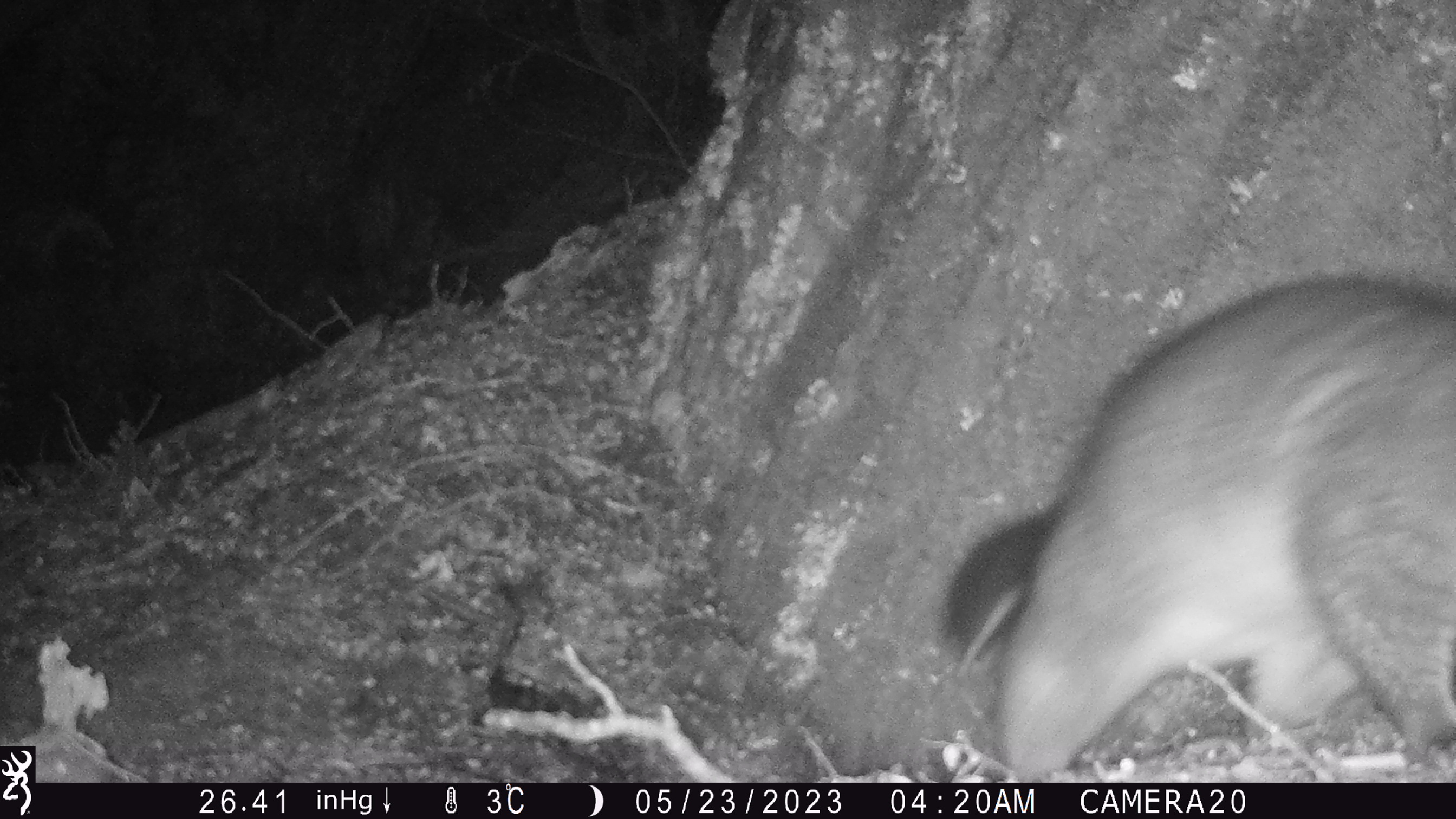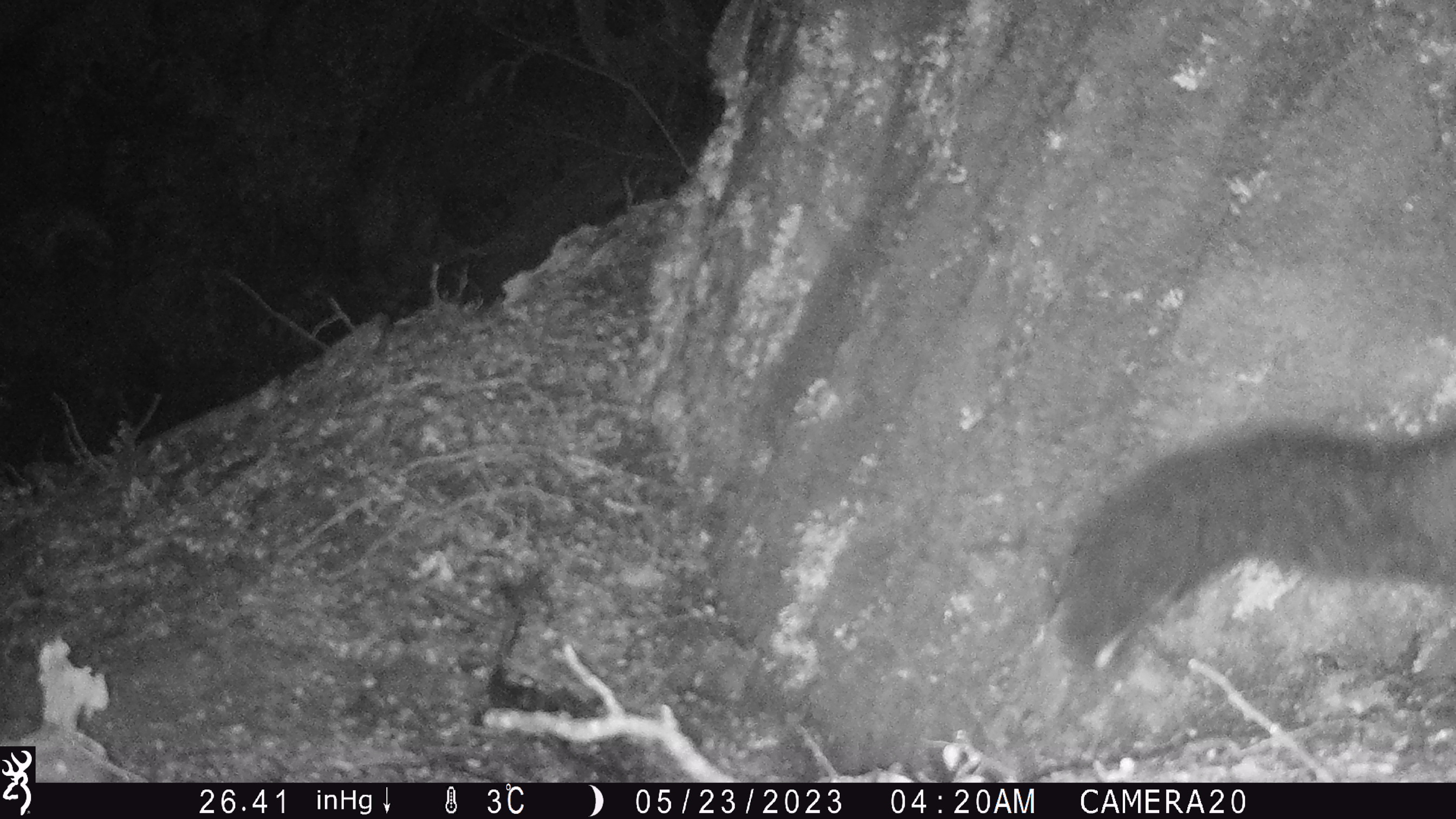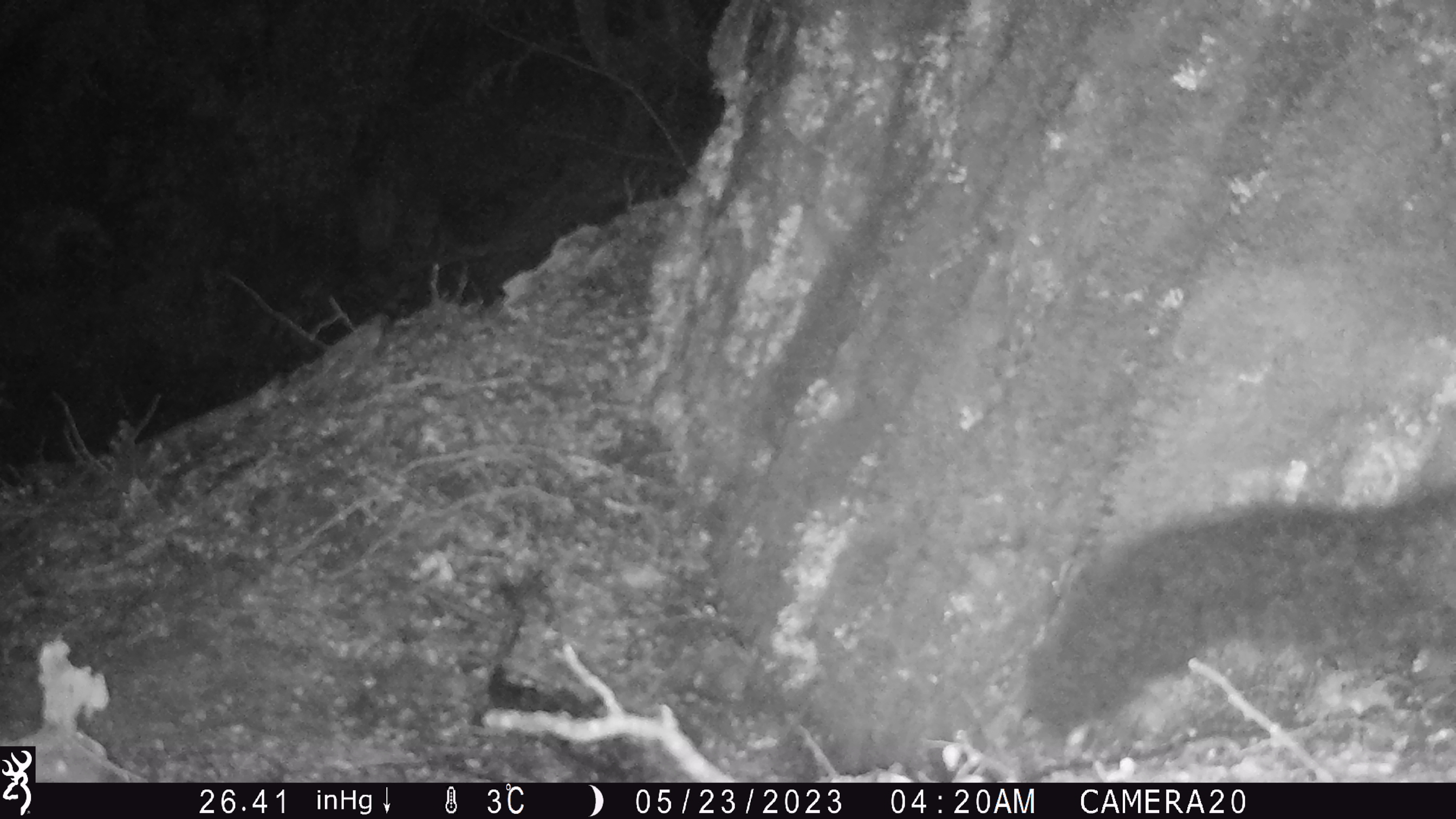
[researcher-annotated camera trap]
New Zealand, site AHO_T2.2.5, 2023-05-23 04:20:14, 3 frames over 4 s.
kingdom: Animalia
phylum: Chordata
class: Mammalia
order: Carnivora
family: Mustelidae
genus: Mustela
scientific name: Mustela erminea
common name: stoat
Stoat (Mustela erminea).